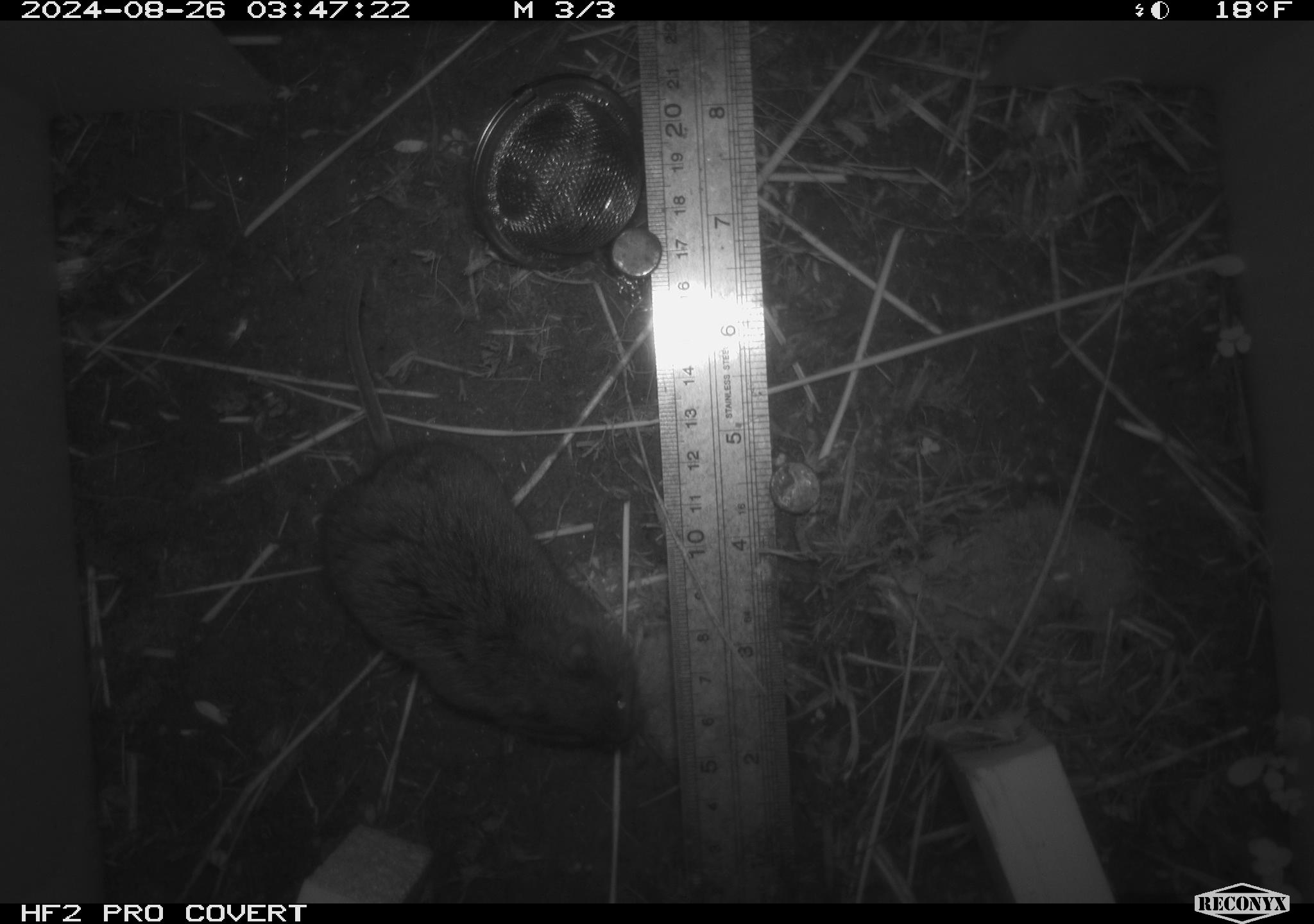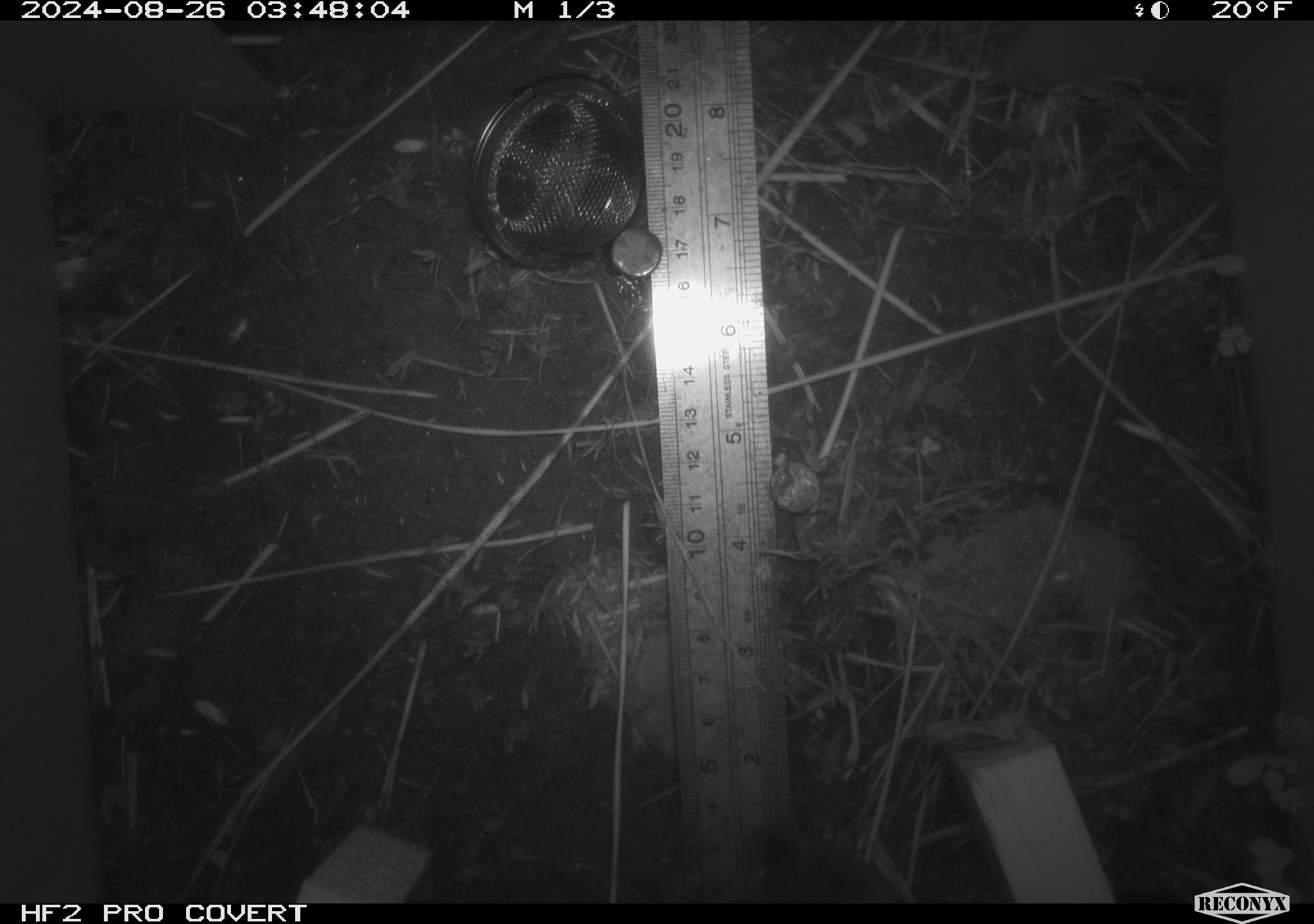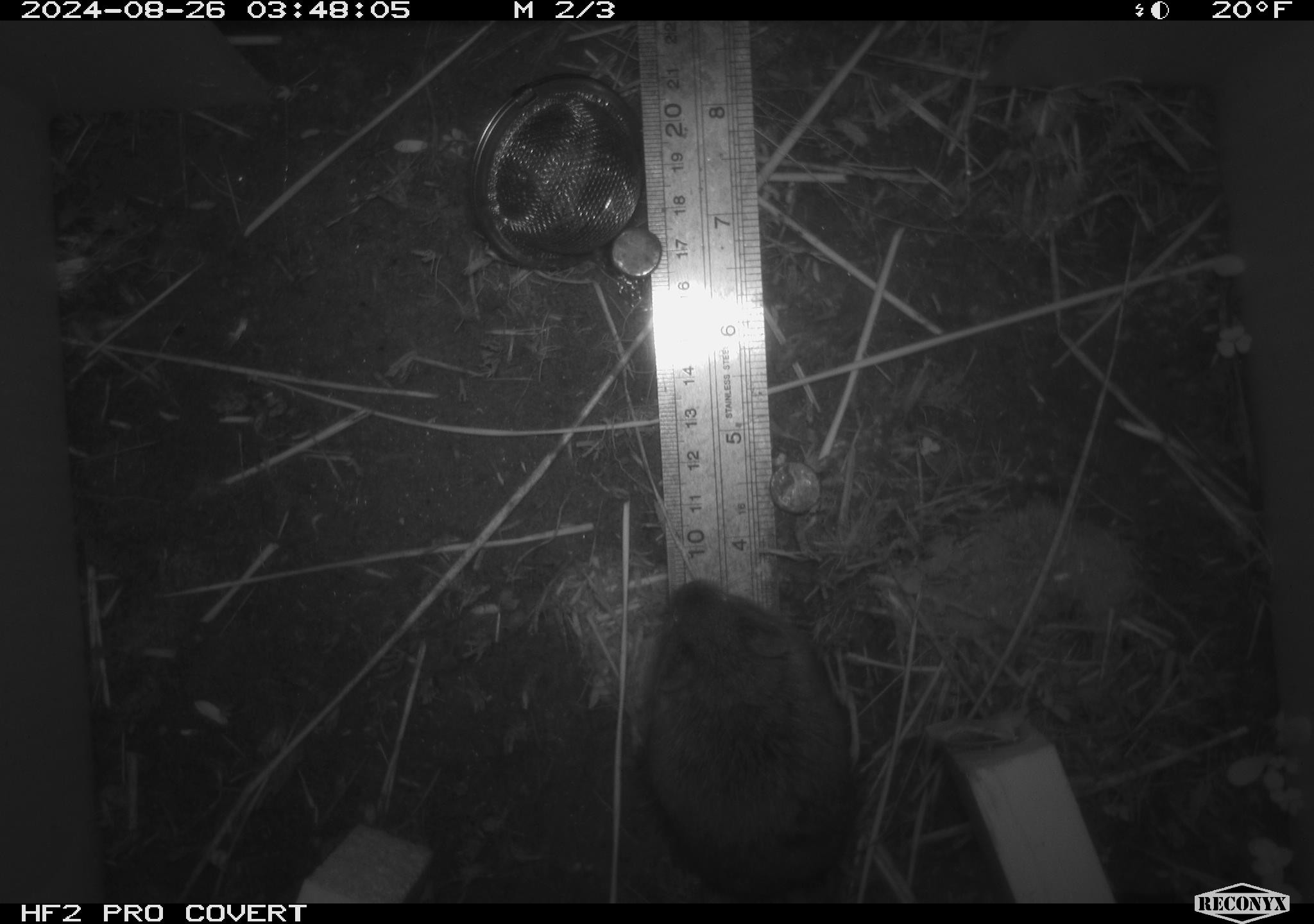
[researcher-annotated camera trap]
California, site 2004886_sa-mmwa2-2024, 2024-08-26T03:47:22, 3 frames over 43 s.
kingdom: Animalia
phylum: Chordata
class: Mammalia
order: Rodentia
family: Cricetidae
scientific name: Arvicolinae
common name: voles, lemmings, and muskrats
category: arvicolinae subfamily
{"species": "arvicolinae subfamily (voles, lemmings, and muskrats) (Arvicolinae)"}